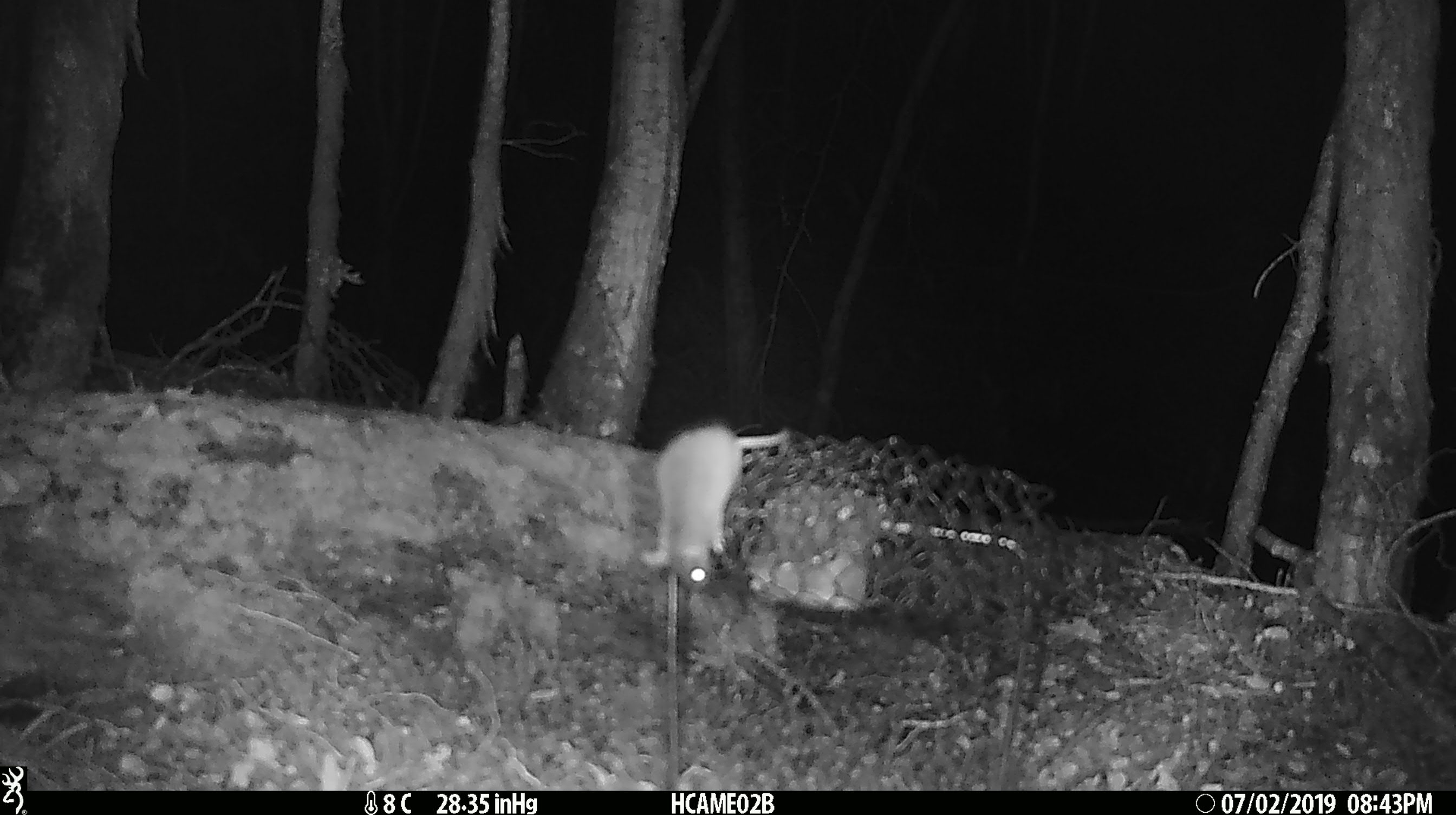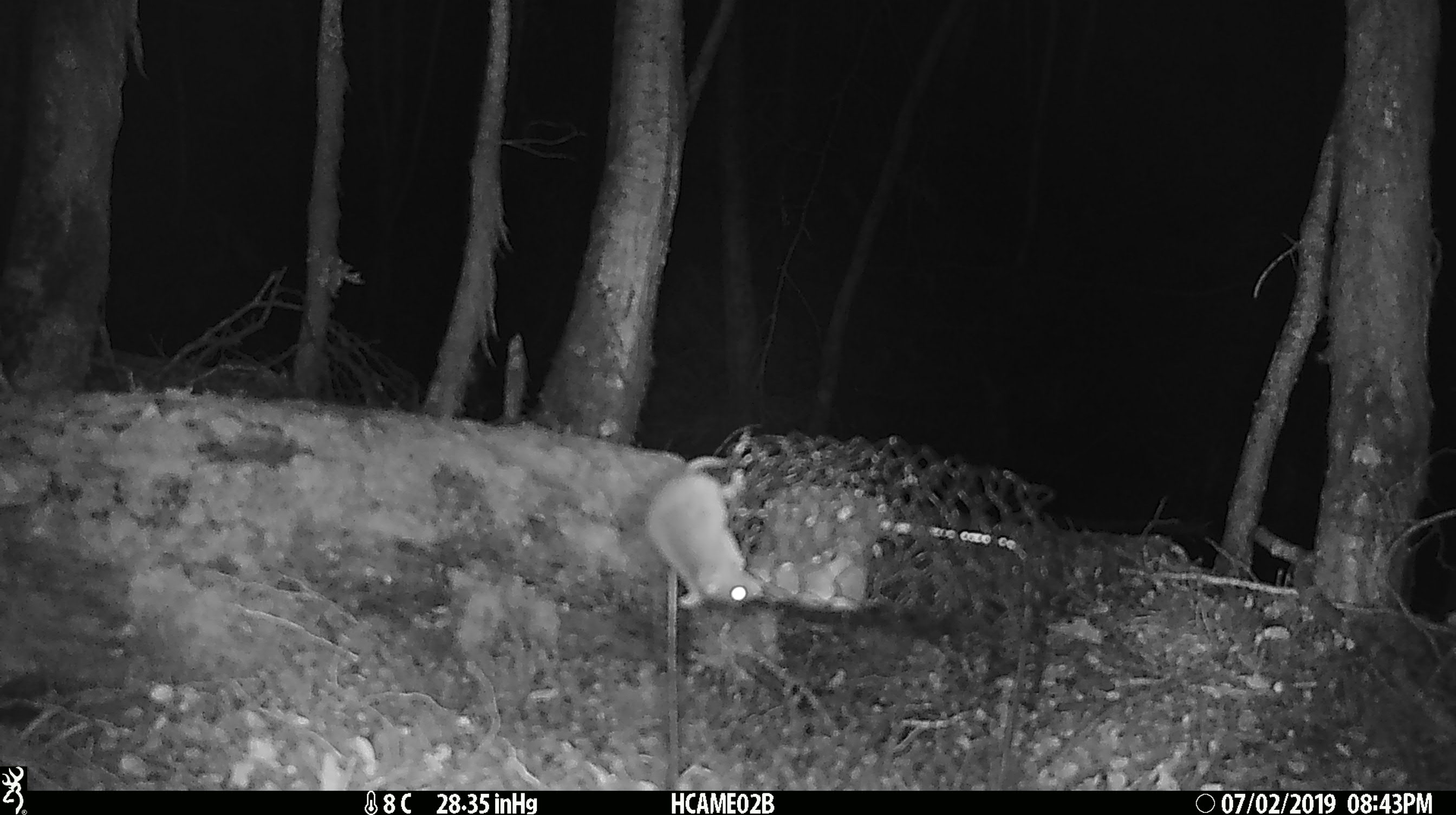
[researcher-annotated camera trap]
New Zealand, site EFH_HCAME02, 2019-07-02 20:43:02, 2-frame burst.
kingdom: Animalia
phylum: Chordata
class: Mammalia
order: Rodentia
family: Muridae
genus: Mus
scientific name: Mus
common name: mouse